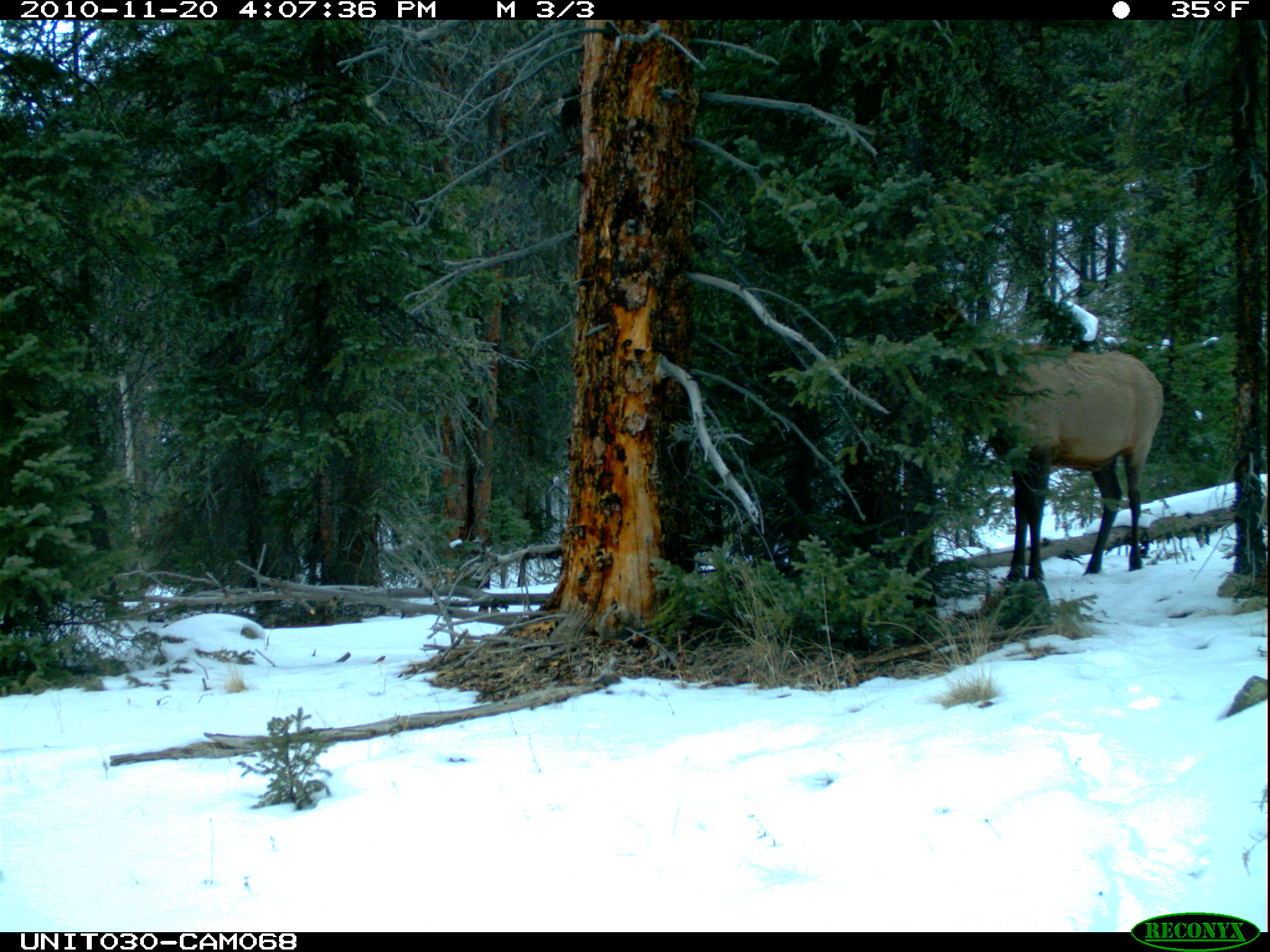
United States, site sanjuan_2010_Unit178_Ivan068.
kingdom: Animalia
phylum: Chordata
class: Mammalia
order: Artiodactyla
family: Cervidae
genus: Cervus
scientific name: Cervus elaphus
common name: red deer